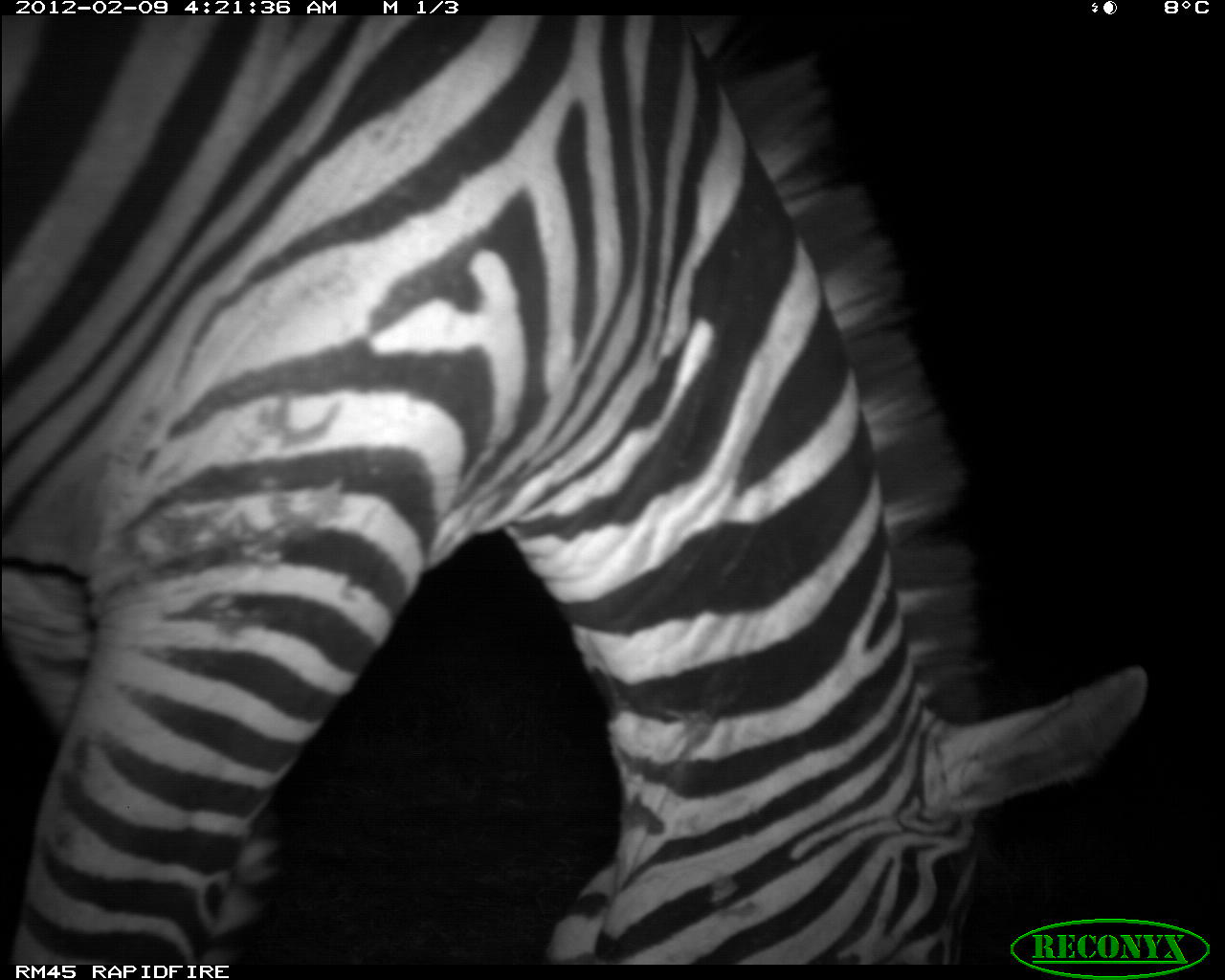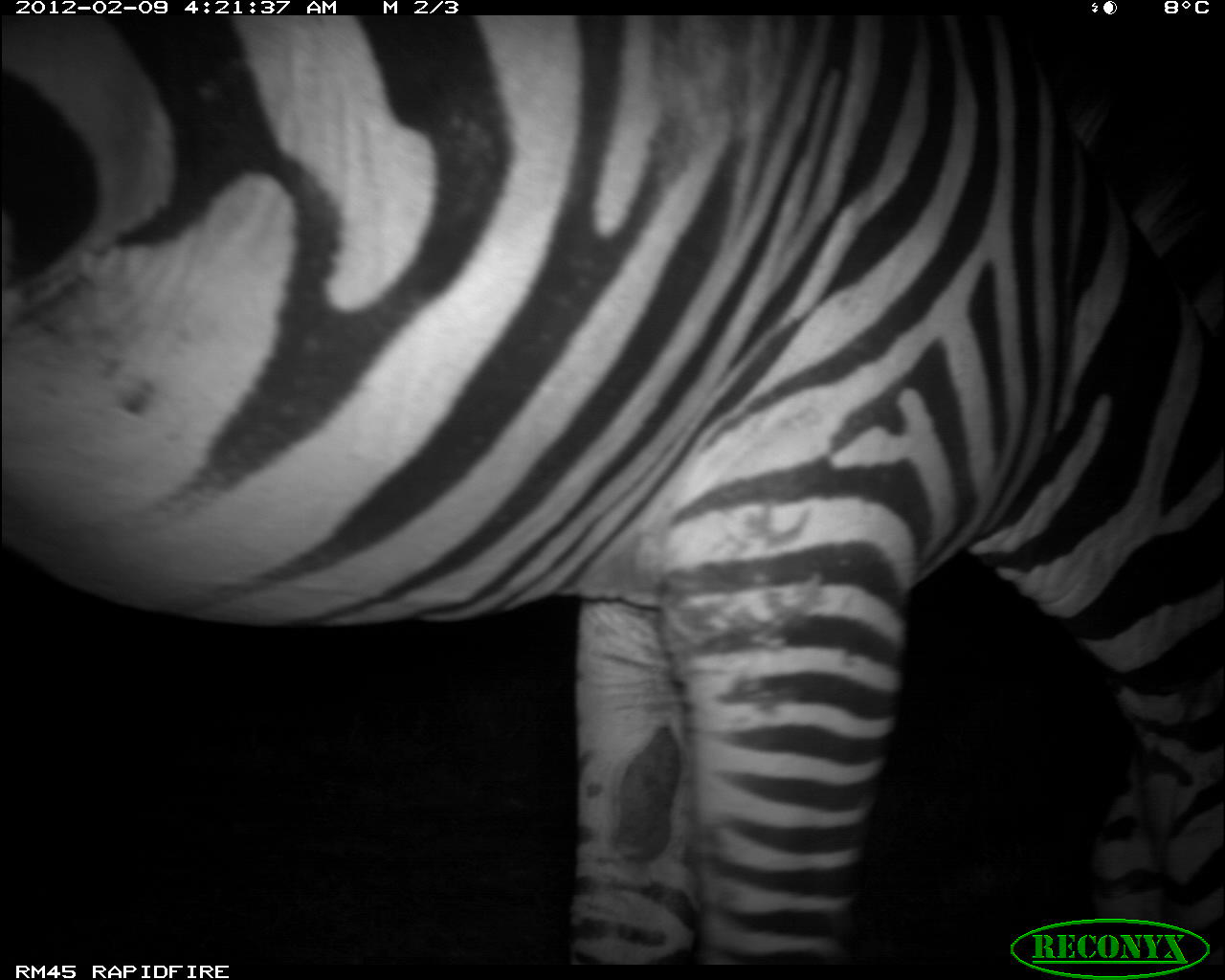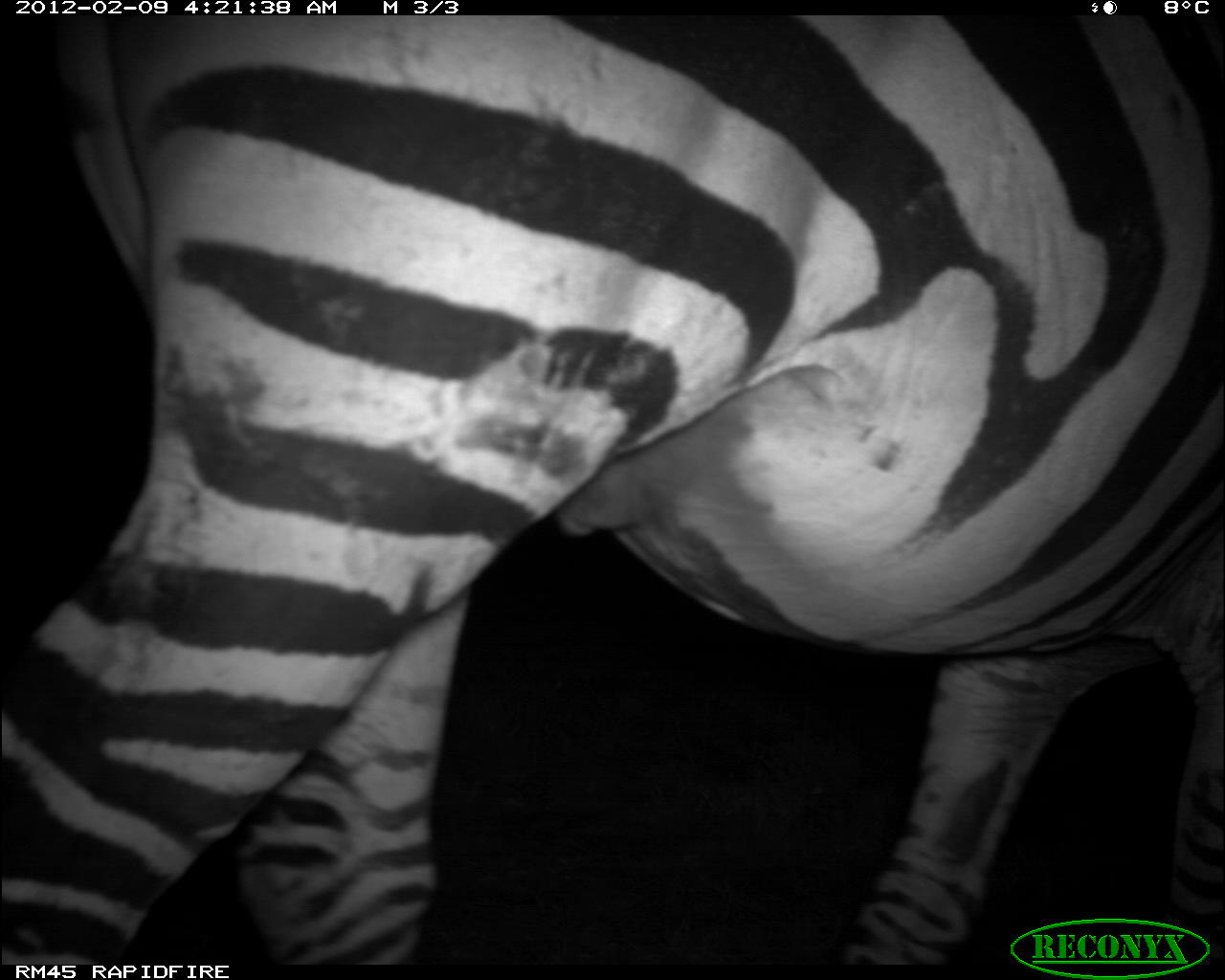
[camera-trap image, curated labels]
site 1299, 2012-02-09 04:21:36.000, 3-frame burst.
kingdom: Animalia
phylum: Chordata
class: Mammalia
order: Perissodactyla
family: Equidae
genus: Equus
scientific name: Equus quagga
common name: plains zebra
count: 1